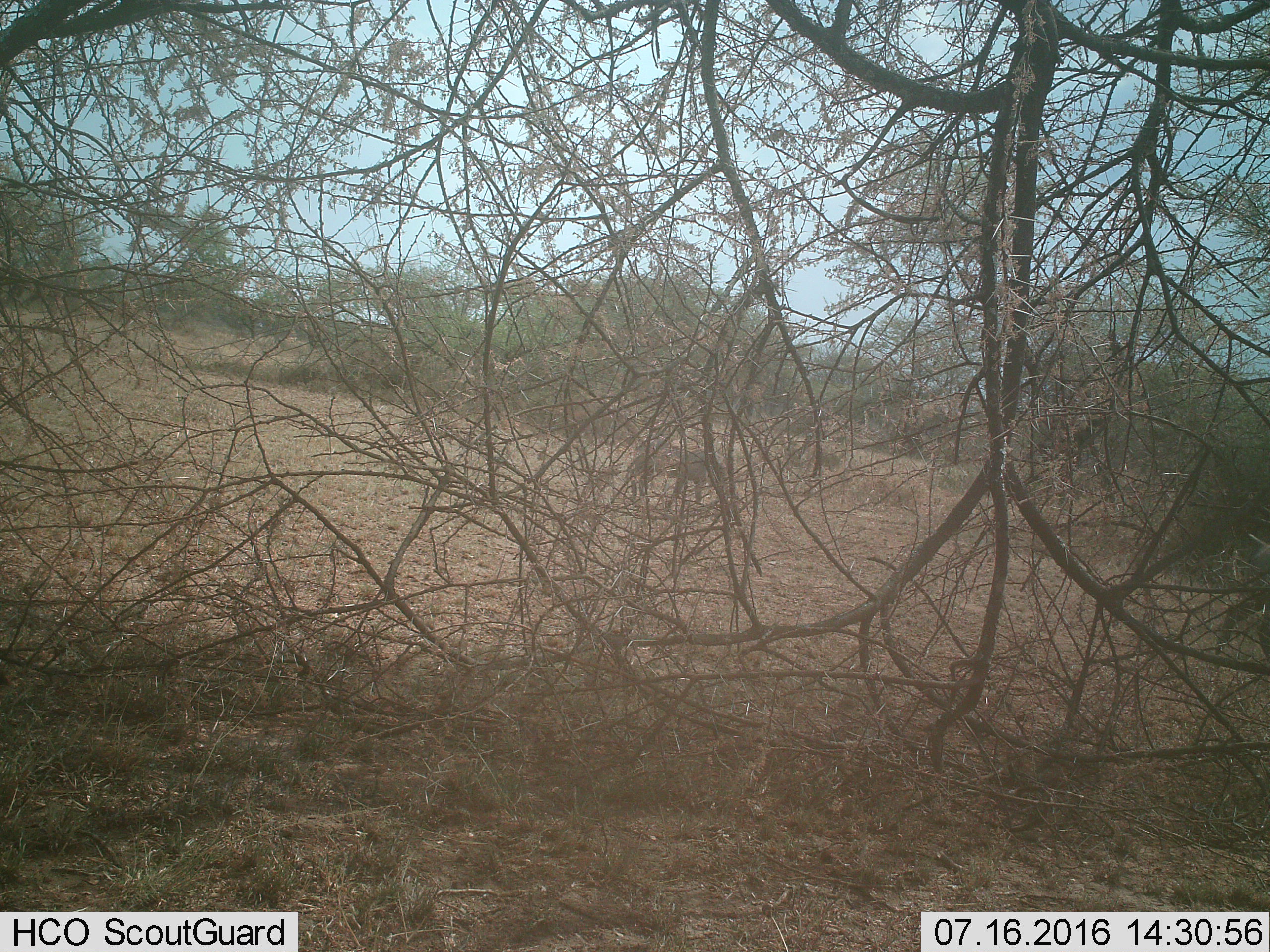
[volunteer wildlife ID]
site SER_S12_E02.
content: unidentified animal